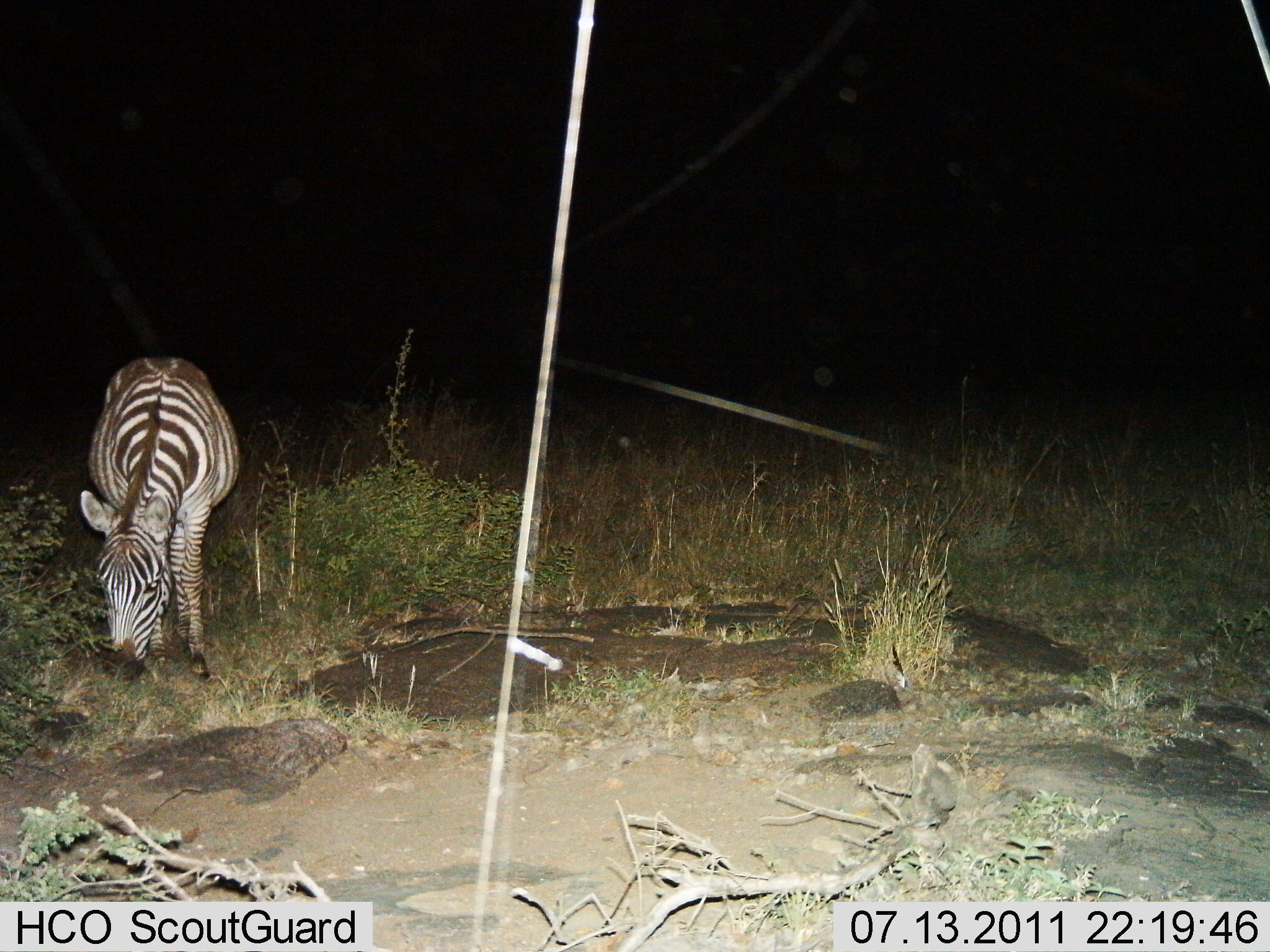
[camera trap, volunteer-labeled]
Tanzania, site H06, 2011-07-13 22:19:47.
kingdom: Animalia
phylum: Chordata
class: Mammalia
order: Perissodactyla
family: Equidae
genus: Equus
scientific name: Equus quagga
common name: plains zebra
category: zebra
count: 1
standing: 8%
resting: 0%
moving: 0%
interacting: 0%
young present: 0%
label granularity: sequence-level